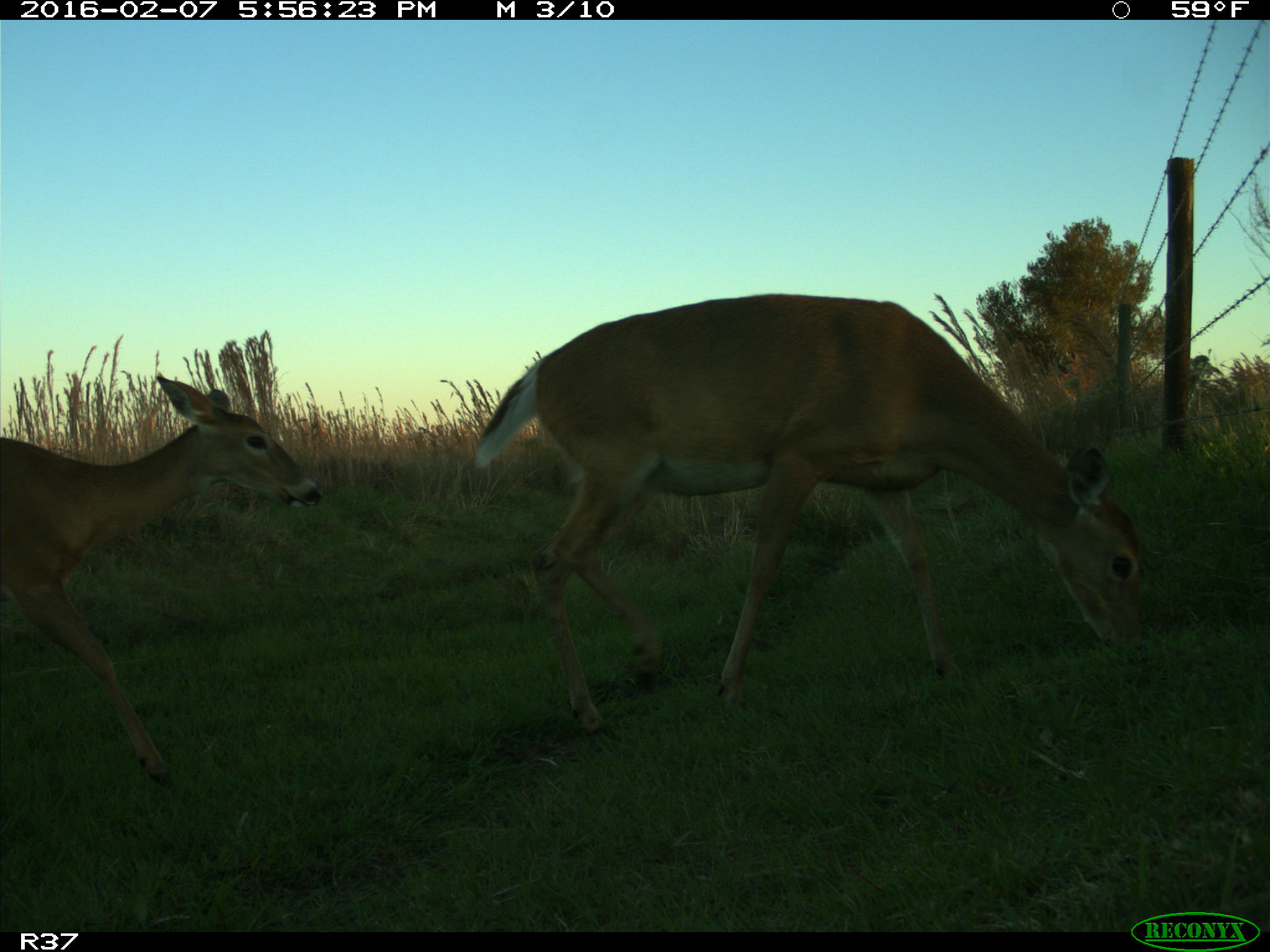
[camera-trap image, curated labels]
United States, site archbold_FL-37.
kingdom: Animalia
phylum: Chordata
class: Mammalia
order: Artiodactyla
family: Cervidae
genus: Odocoileus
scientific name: Odocoileus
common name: deer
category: unidentified deer